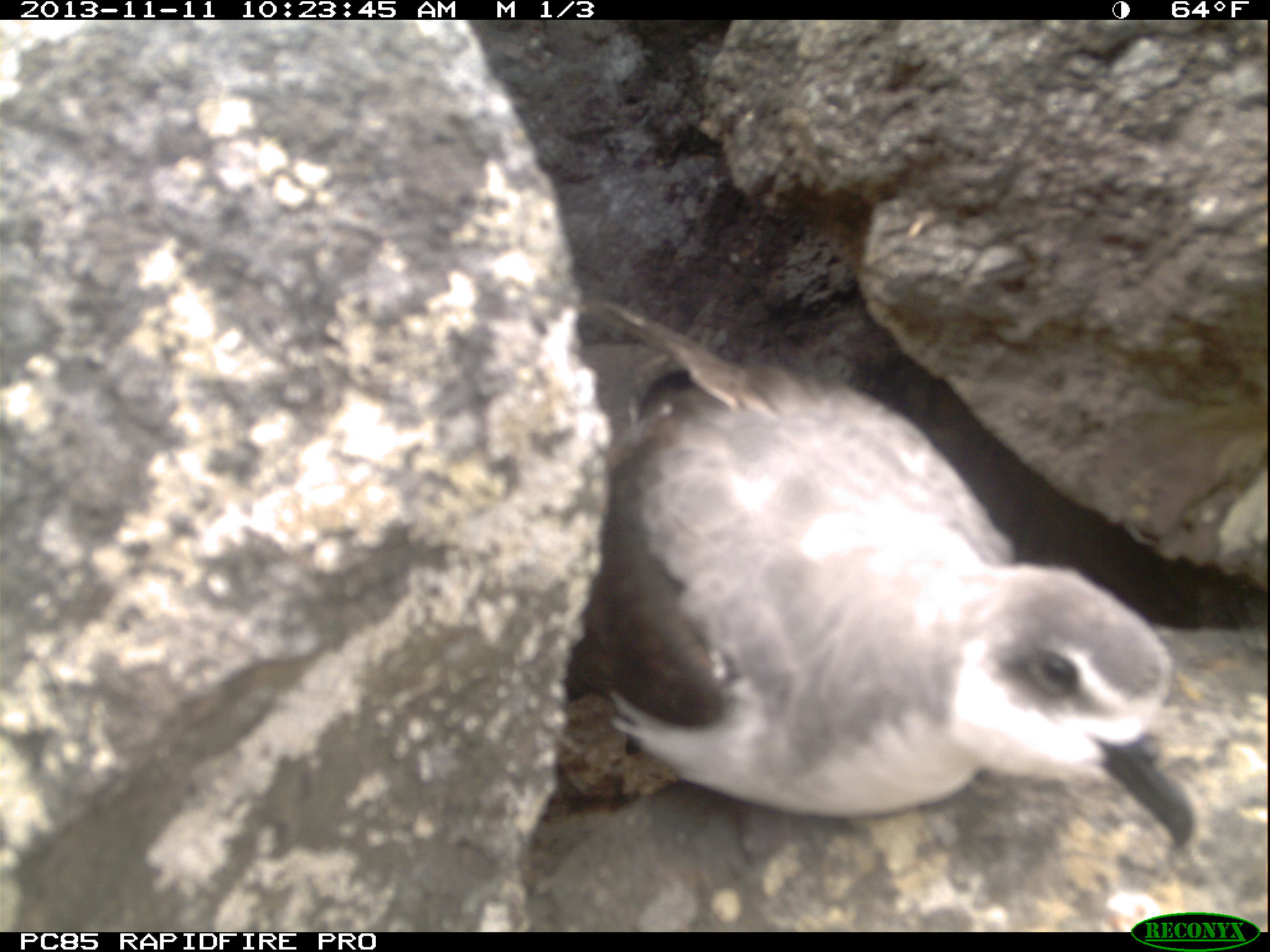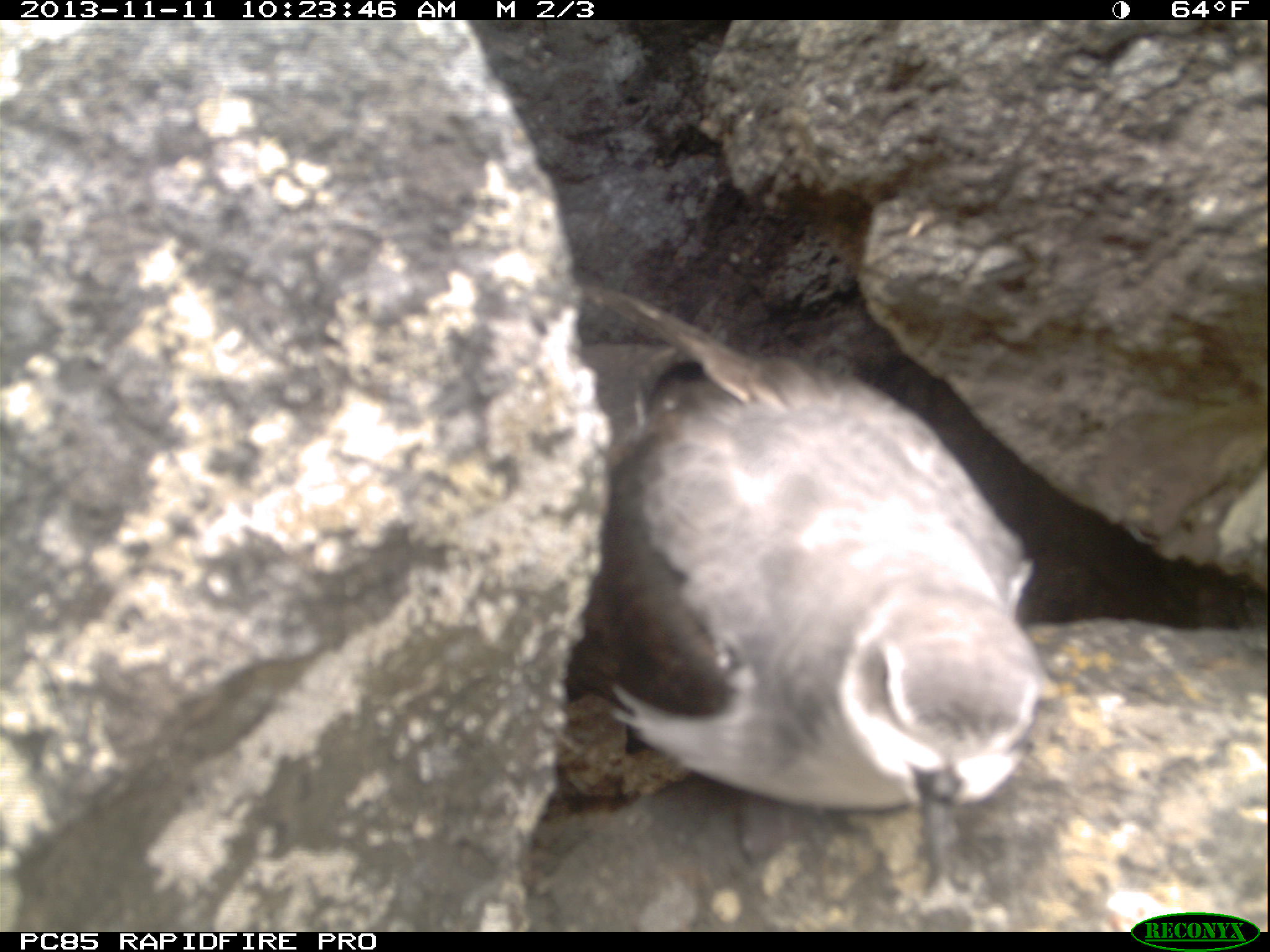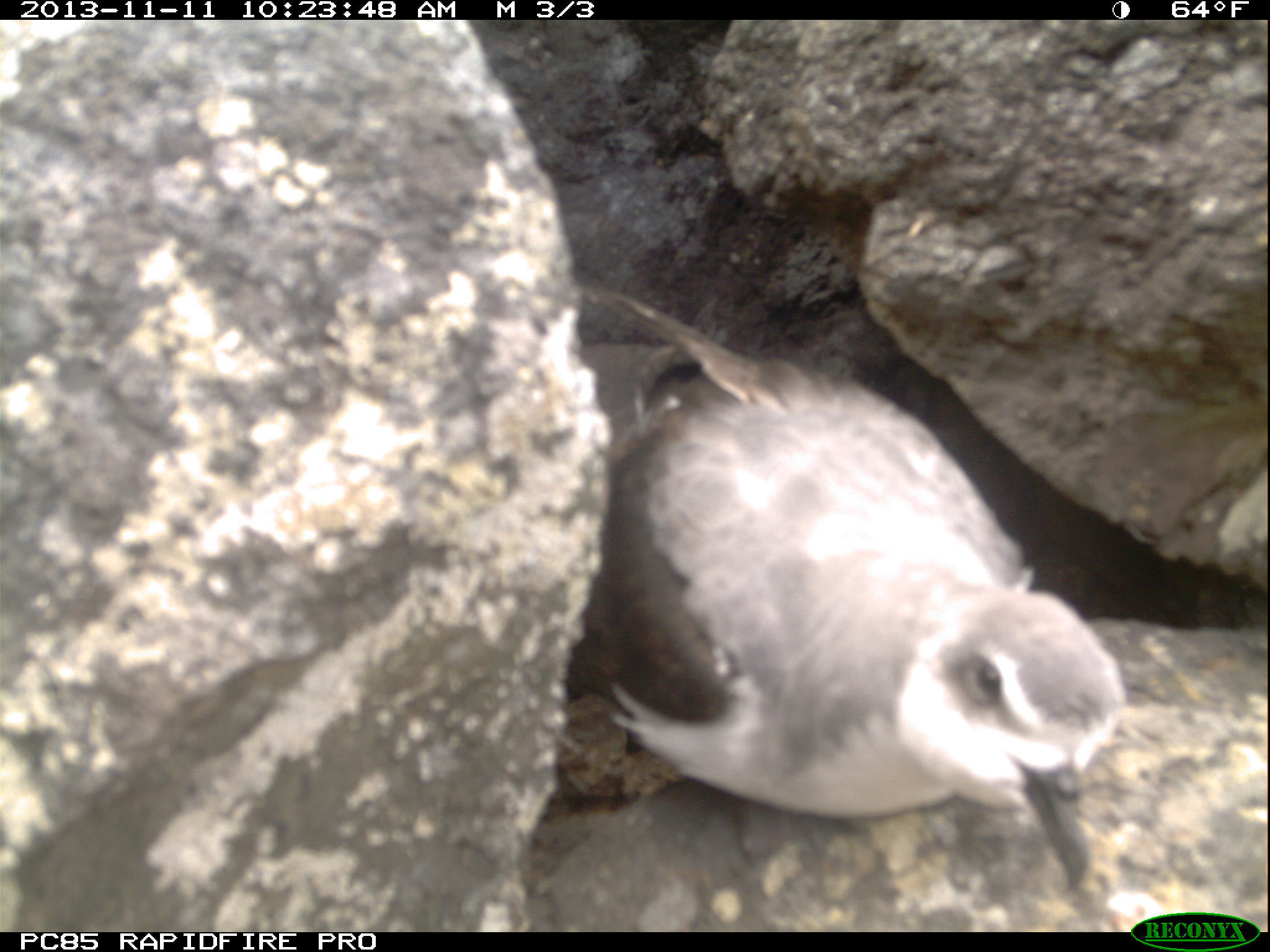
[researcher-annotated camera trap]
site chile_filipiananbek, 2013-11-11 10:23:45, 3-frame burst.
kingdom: Animalia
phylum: Chordata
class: Aves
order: Procellariiformes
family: Procellariidae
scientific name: Procellariidae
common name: petrel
Petrel (Procellariidae).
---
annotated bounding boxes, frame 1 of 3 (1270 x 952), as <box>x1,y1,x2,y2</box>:
petrel: <box>521,291,1212,909</box>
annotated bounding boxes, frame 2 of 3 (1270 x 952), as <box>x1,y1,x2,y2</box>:
petrel: <box>550,283,1050,903</box>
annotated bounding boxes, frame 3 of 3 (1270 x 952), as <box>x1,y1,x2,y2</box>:
petrel: <box>543,280,1133,884</box>